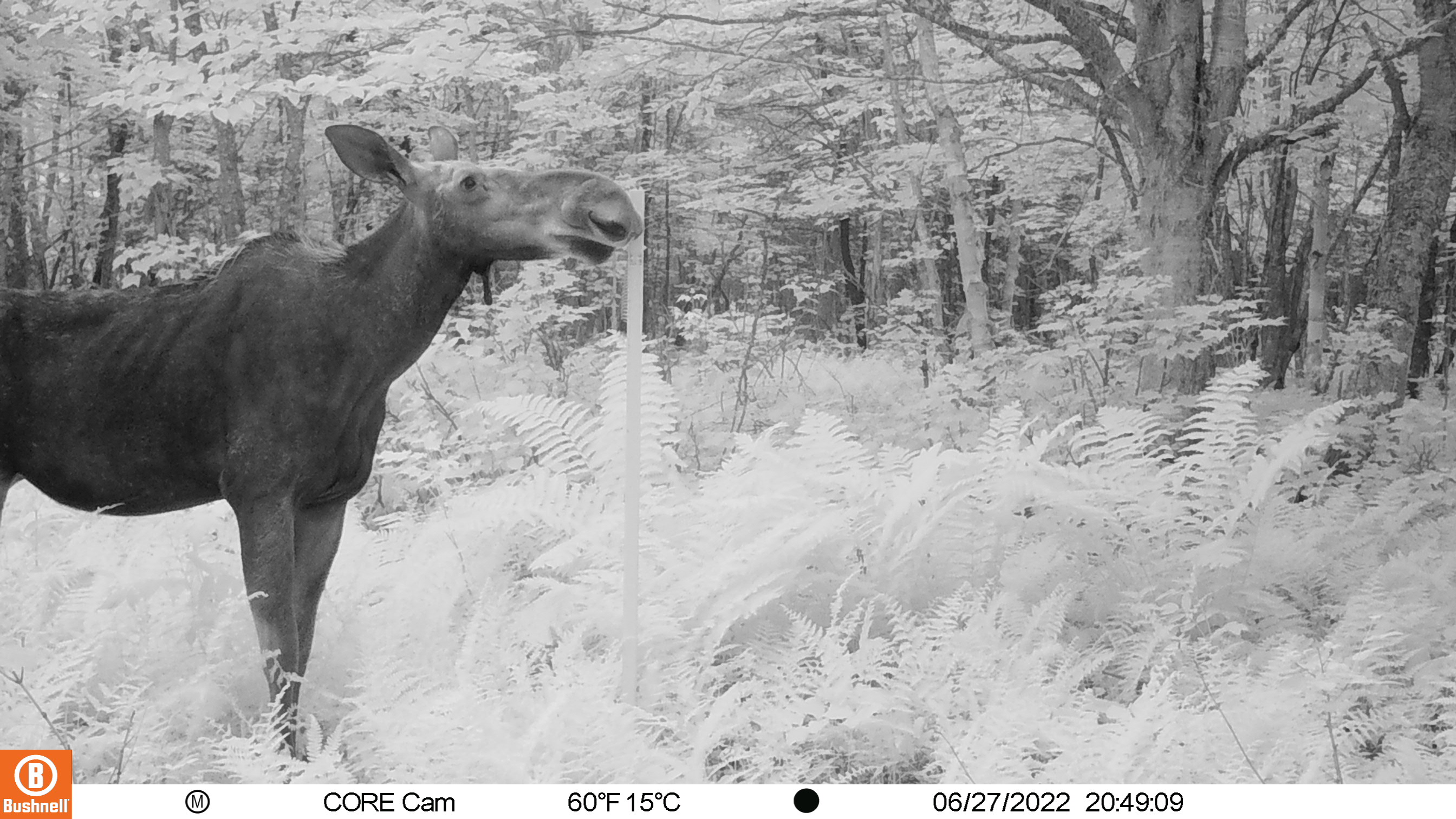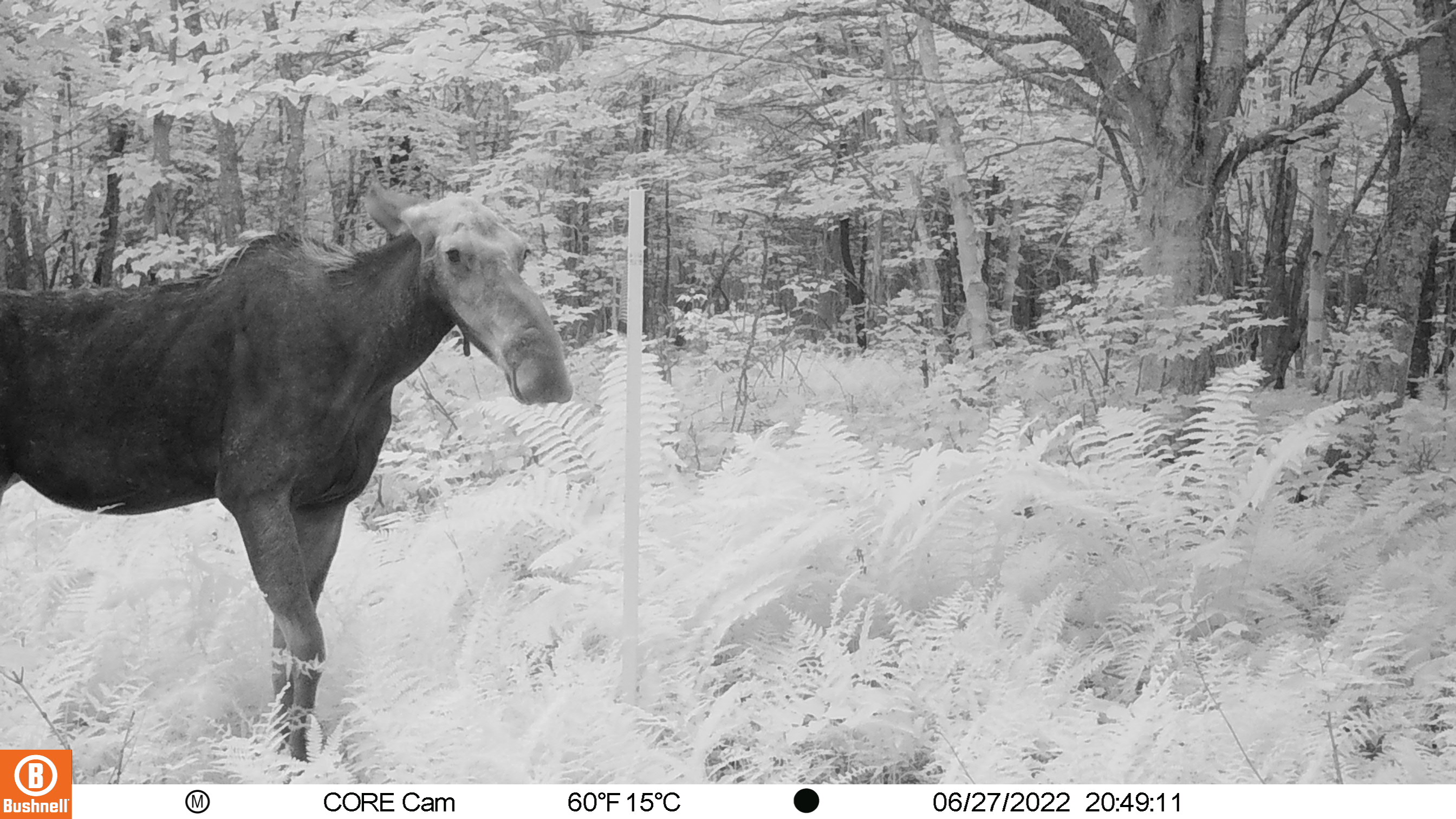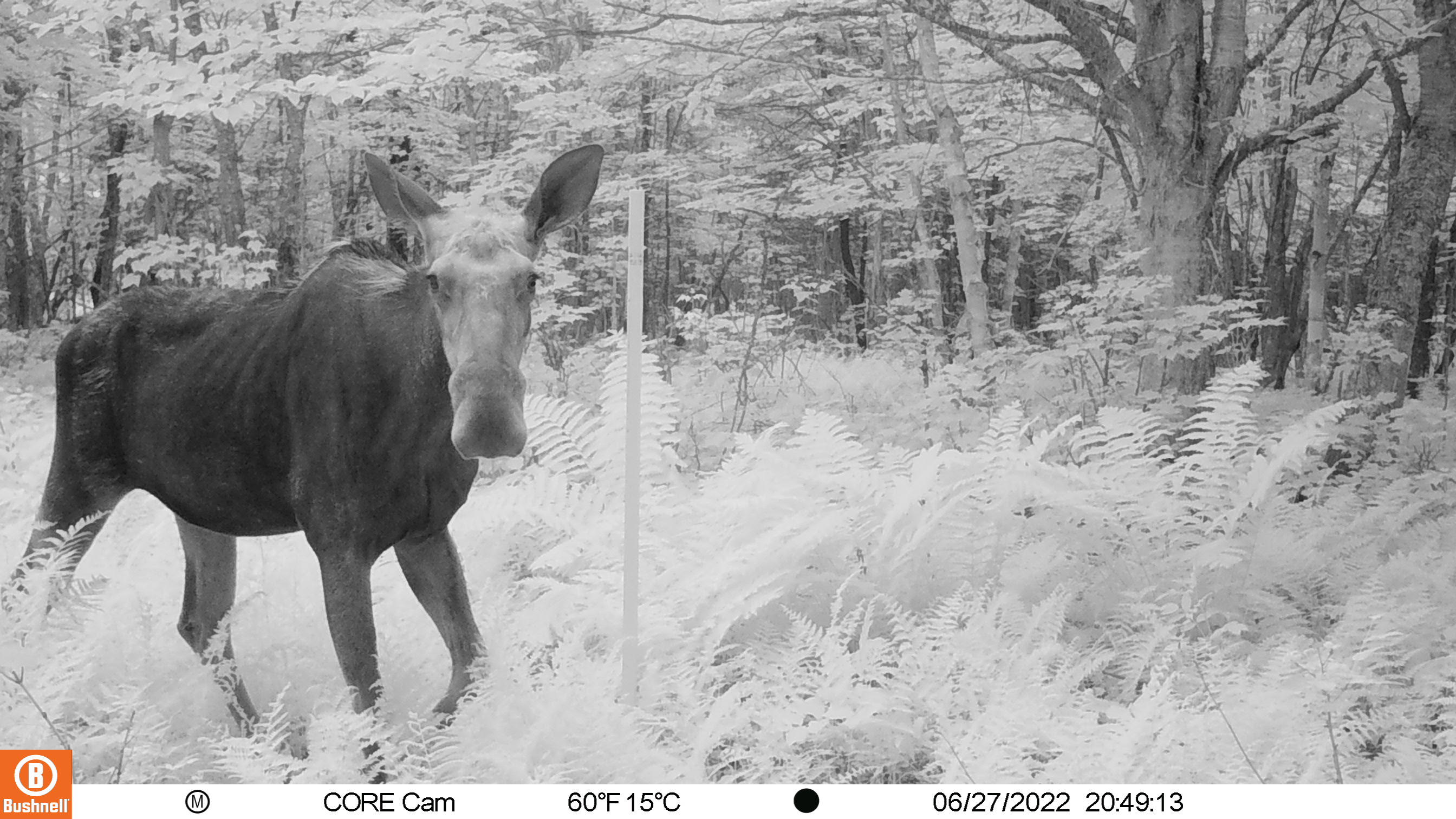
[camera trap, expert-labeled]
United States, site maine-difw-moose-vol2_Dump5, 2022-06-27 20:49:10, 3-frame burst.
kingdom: Animalia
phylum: Chordata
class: Mammalia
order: Artiodactyla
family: Cervidae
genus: Alces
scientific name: Alces alces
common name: moose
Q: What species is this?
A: Moose (Alces alces).